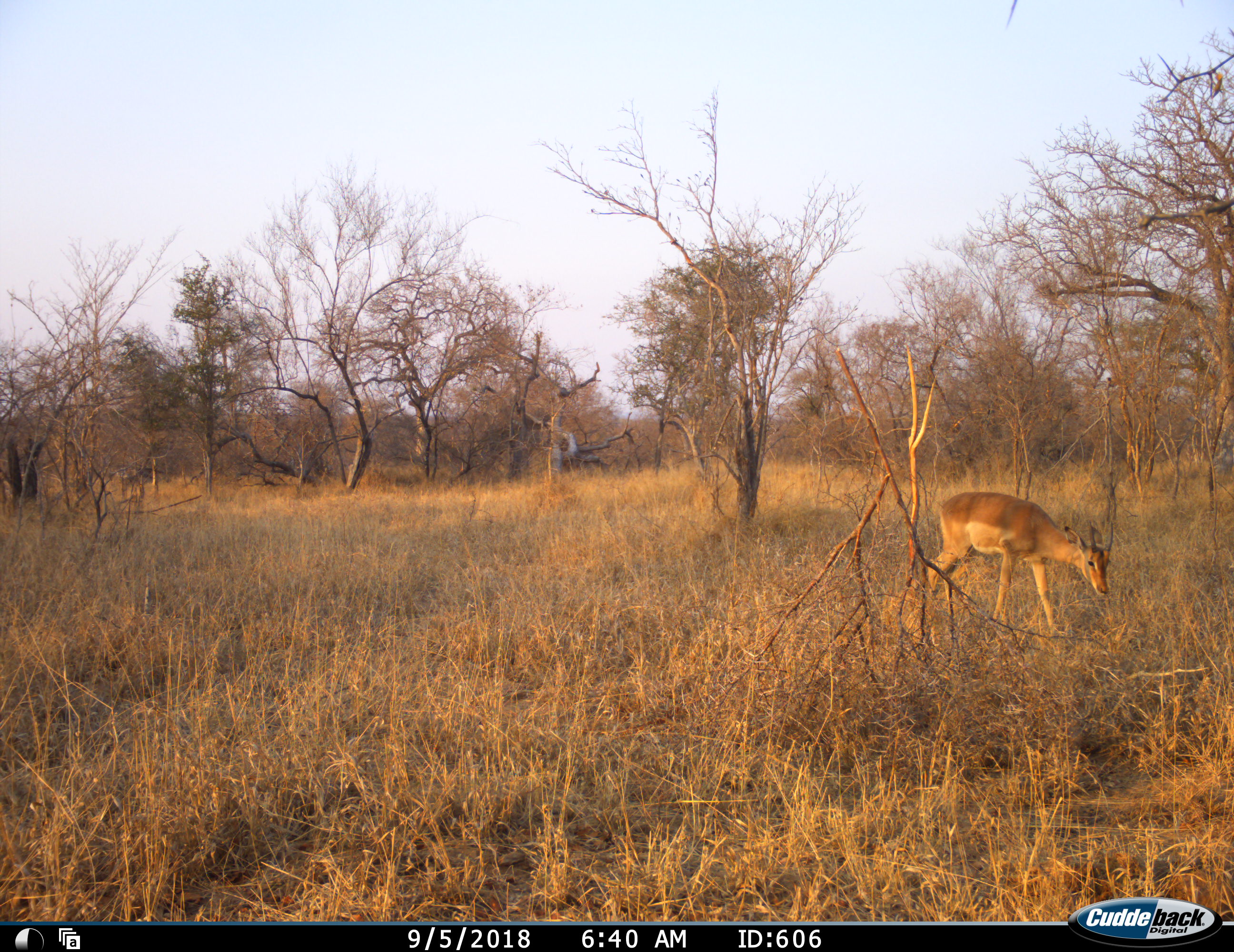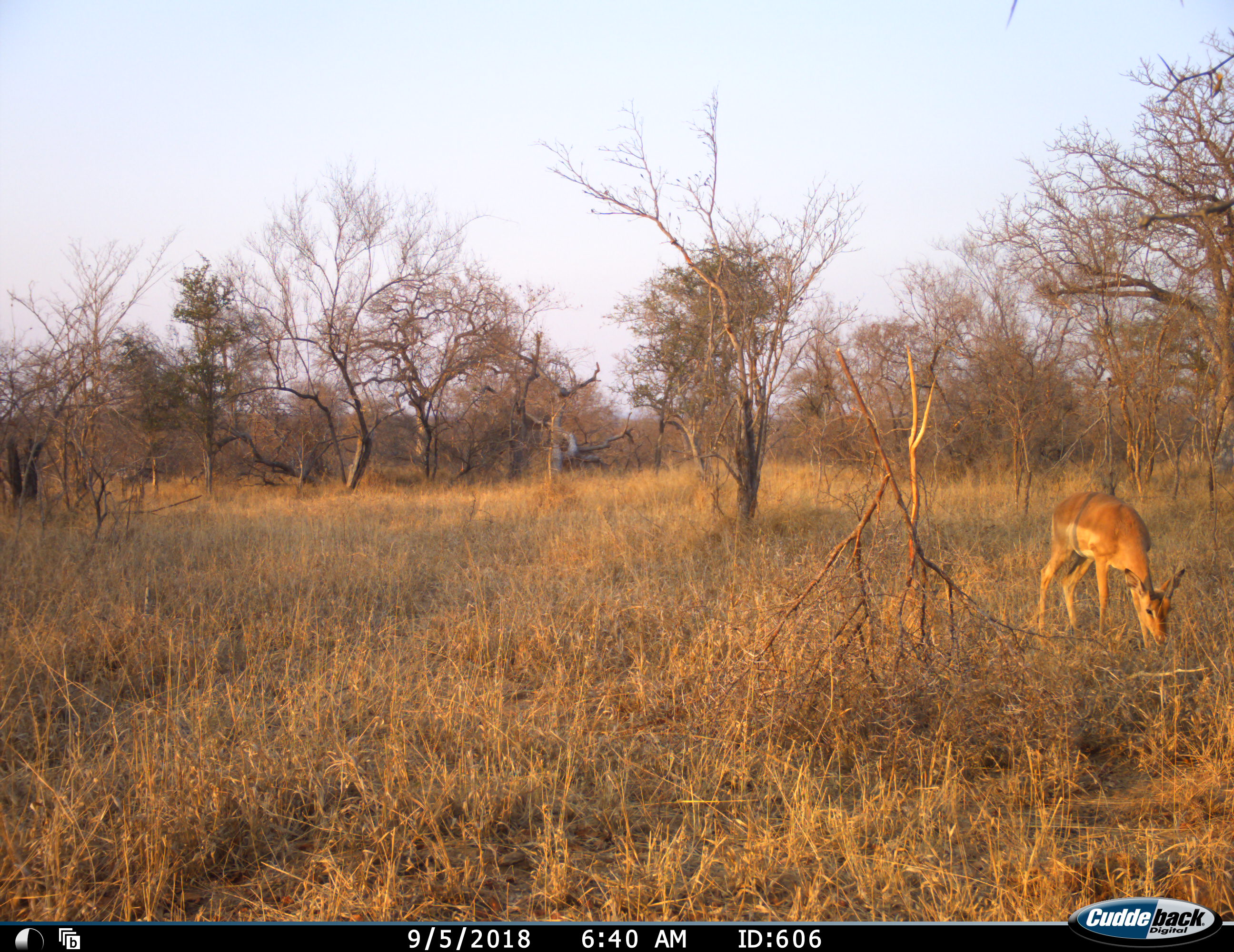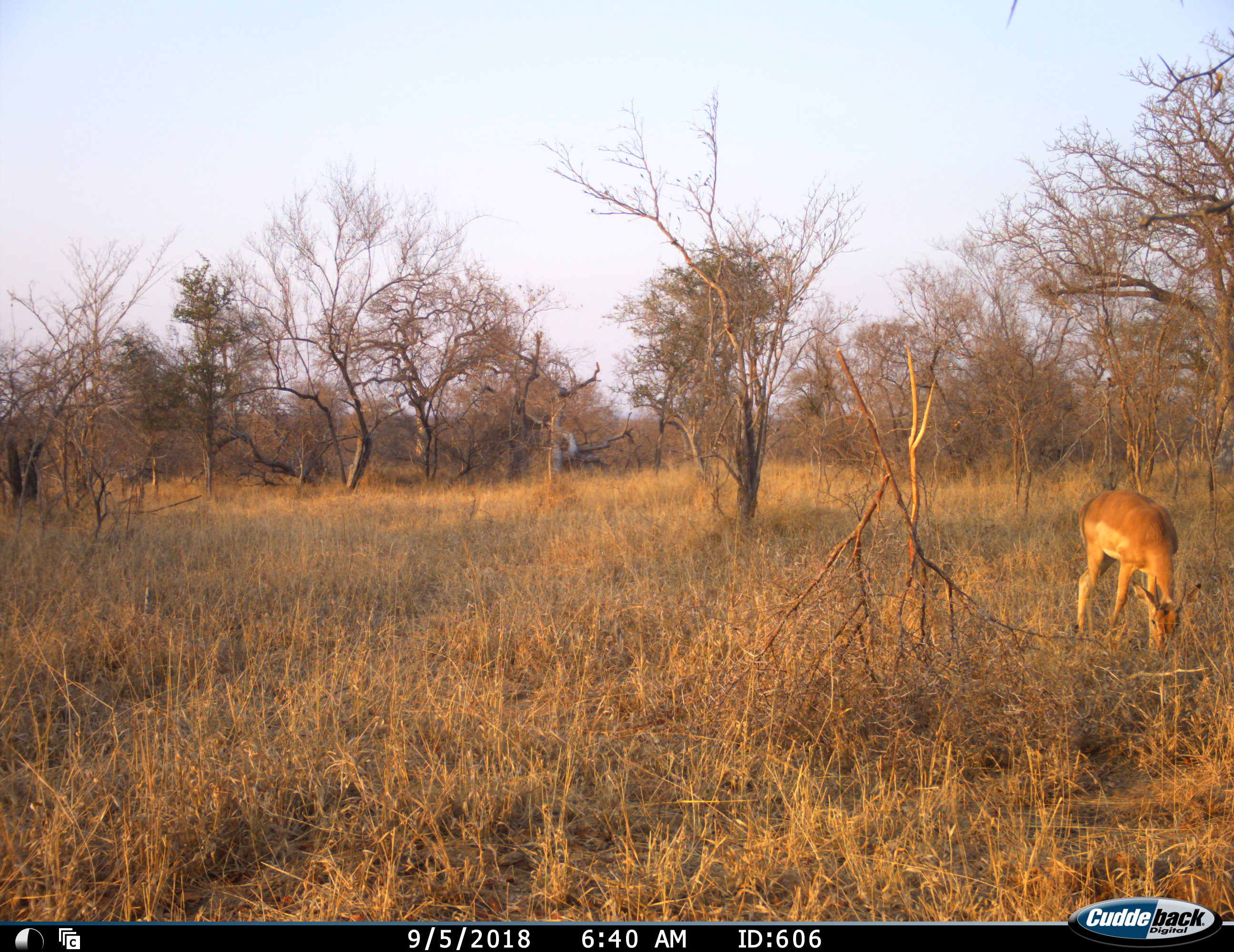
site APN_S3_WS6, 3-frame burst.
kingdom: Animalia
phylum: Chordata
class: Mammalia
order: Artiodactyla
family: Bovidae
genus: Aepyceros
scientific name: Aepyceros melampus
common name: impala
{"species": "impala (Aepyceros melampus)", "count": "1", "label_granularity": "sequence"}